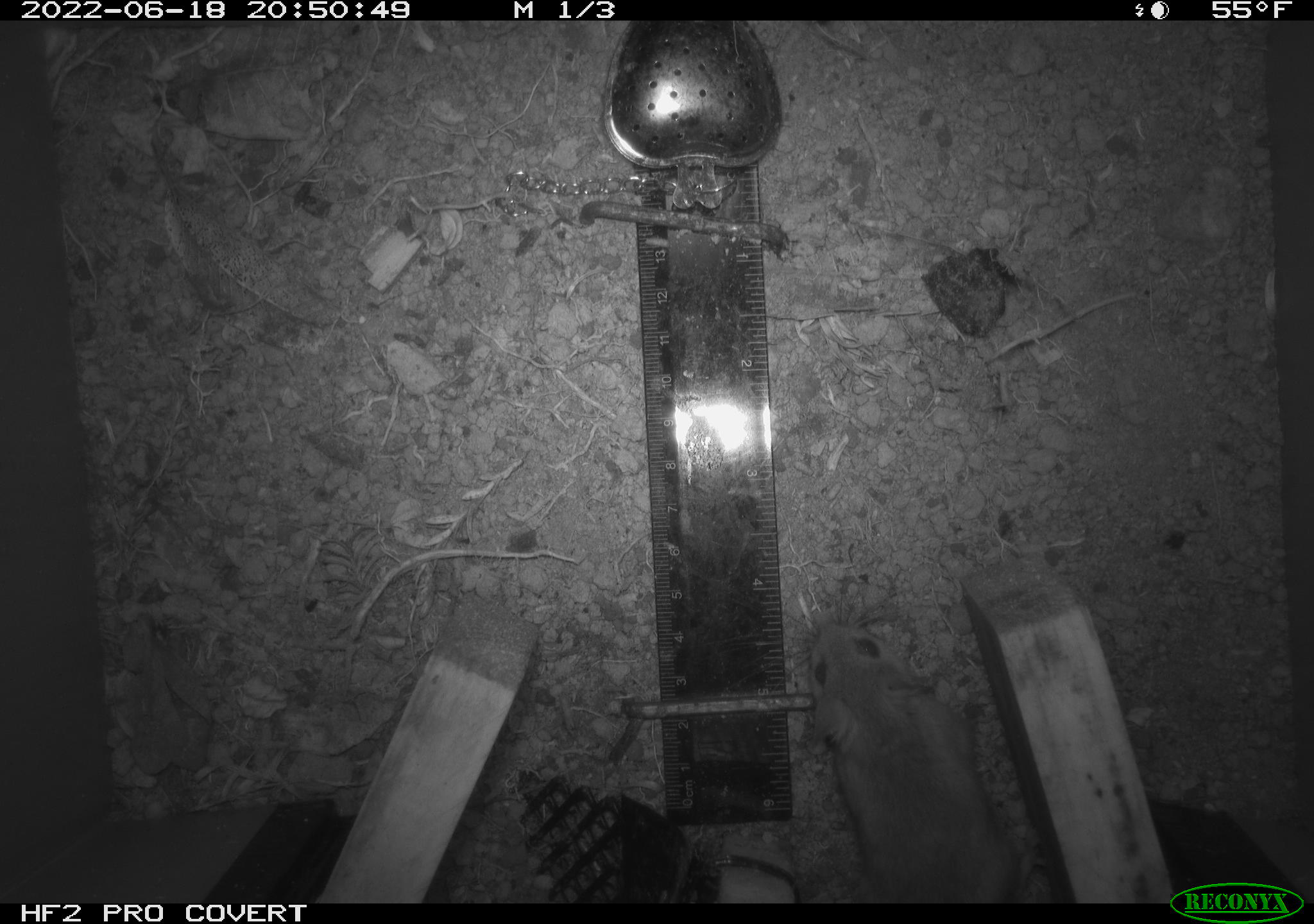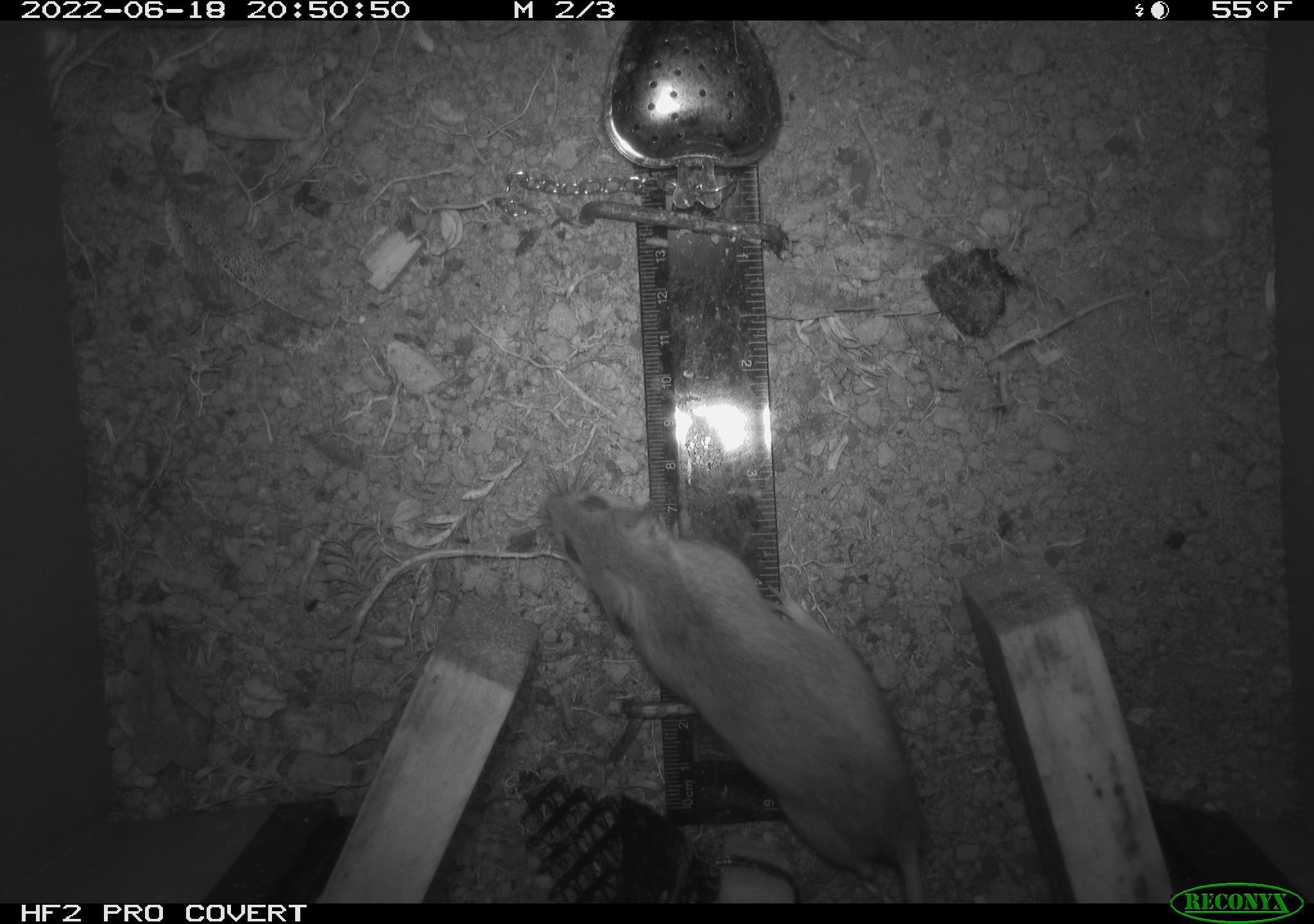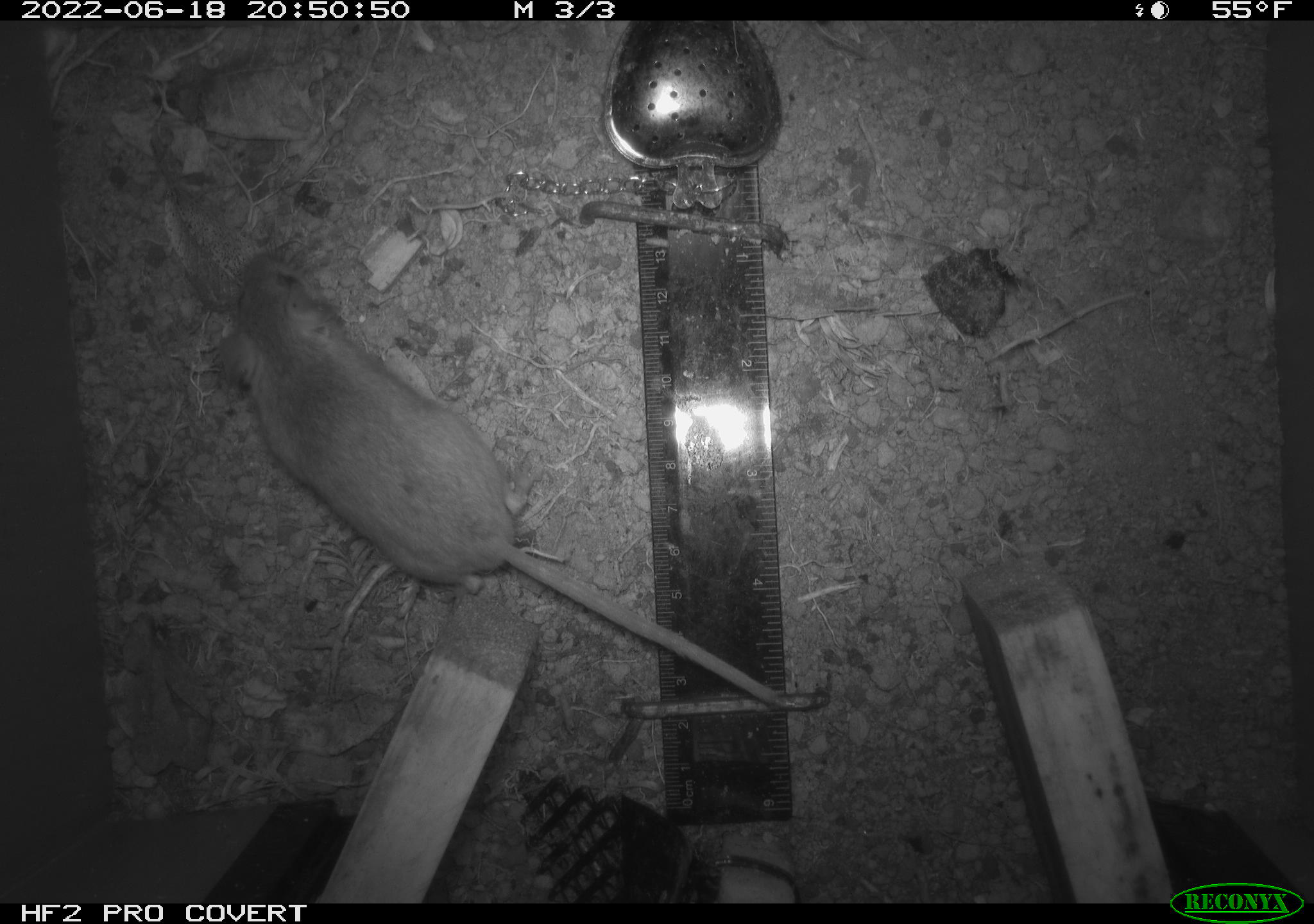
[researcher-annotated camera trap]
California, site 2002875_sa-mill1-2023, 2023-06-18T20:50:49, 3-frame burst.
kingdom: Animalia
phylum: Chordata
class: Mammalia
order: Rodentia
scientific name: Rodentia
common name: mouse species